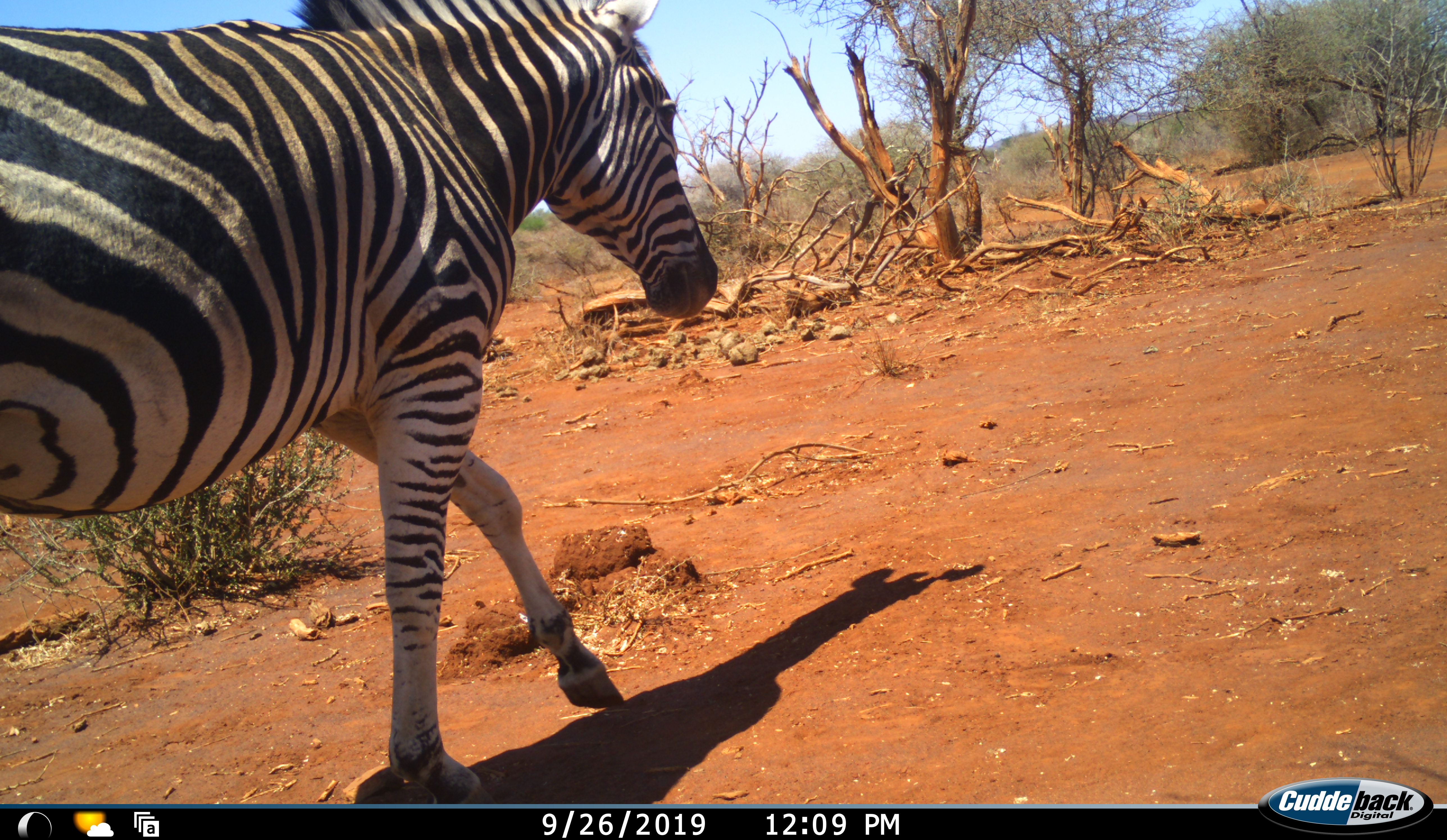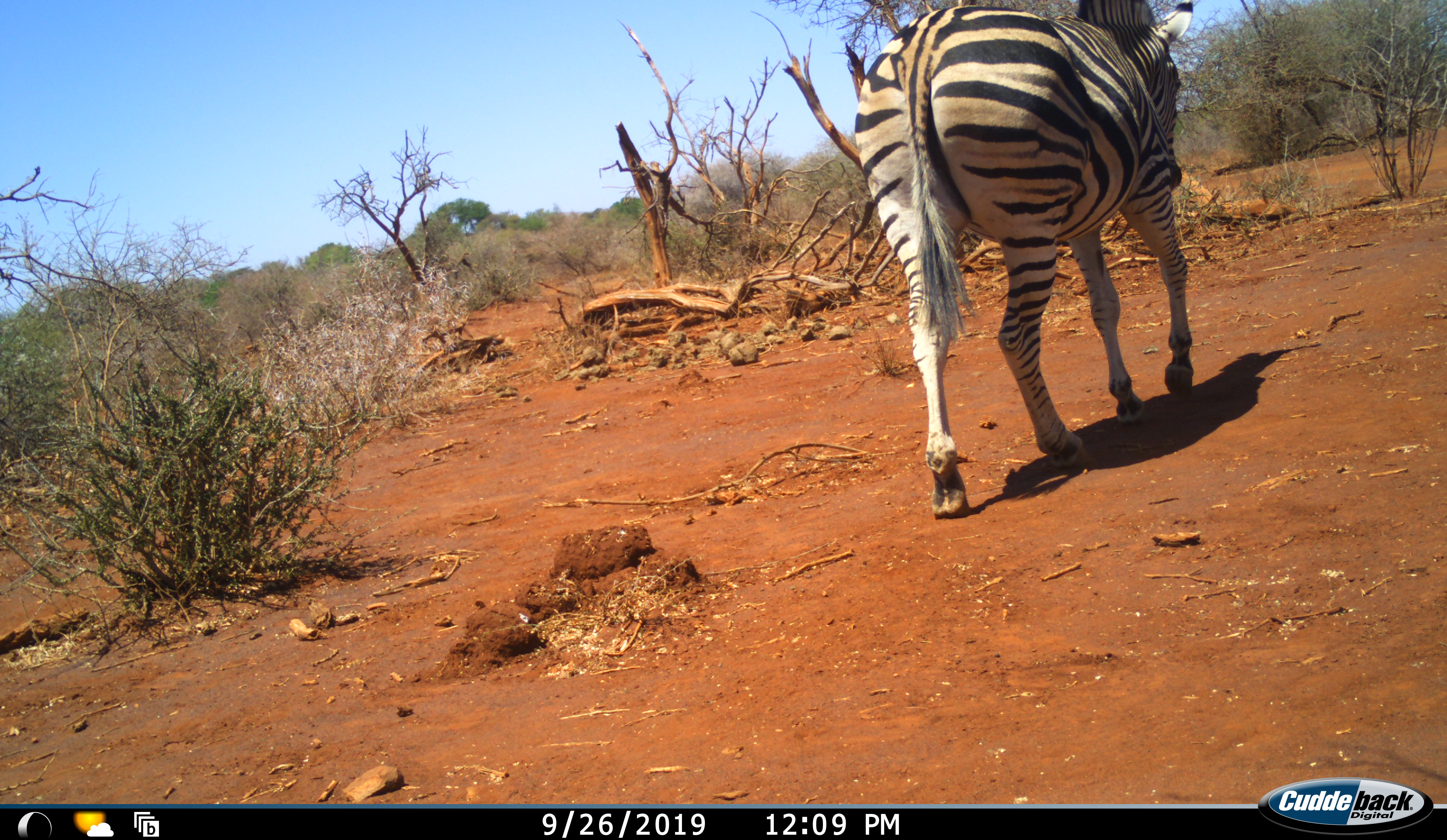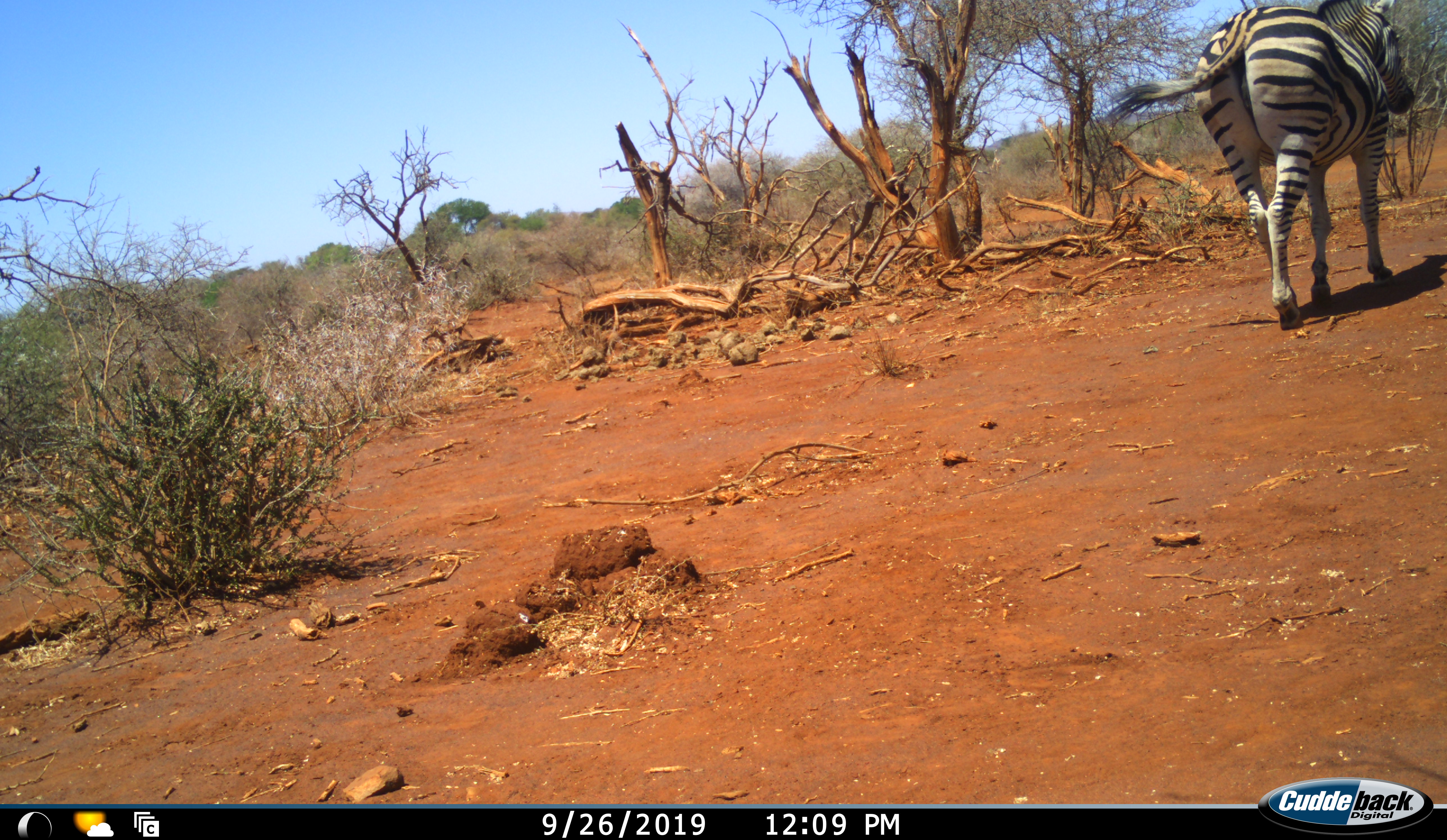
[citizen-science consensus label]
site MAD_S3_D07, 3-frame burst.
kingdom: Animalia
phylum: Chordata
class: Mammalia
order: Perissodactyla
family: Equidae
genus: Equus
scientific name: Equus quagga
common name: plains zebra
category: zebraplains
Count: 1.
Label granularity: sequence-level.